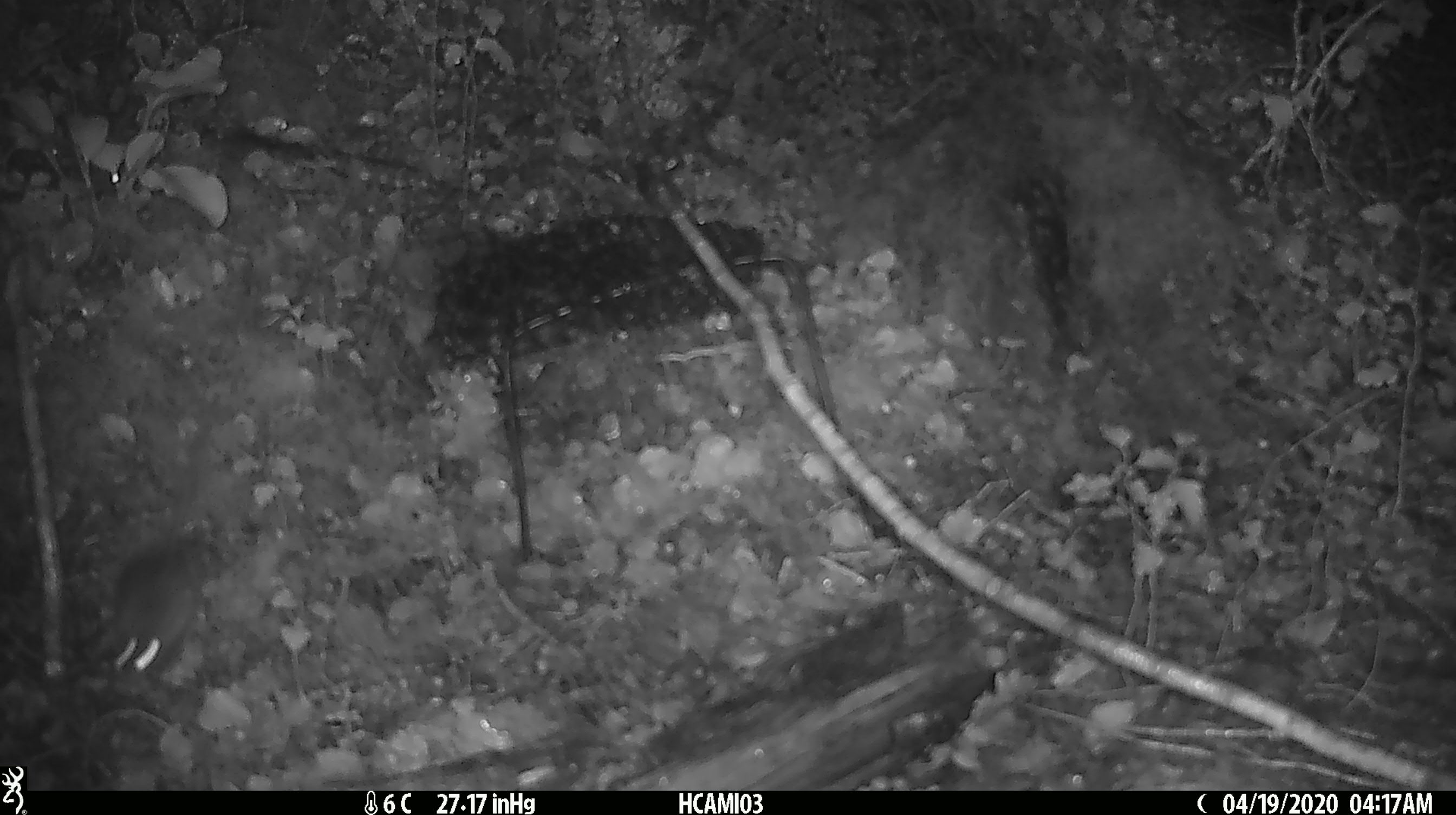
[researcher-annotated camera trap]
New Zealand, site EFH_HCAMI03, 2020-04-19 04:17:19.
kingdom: Animalia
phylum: Chordata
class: Mammalia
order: Rodentia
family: Muridae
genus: Mus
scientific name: Mus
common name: mouse